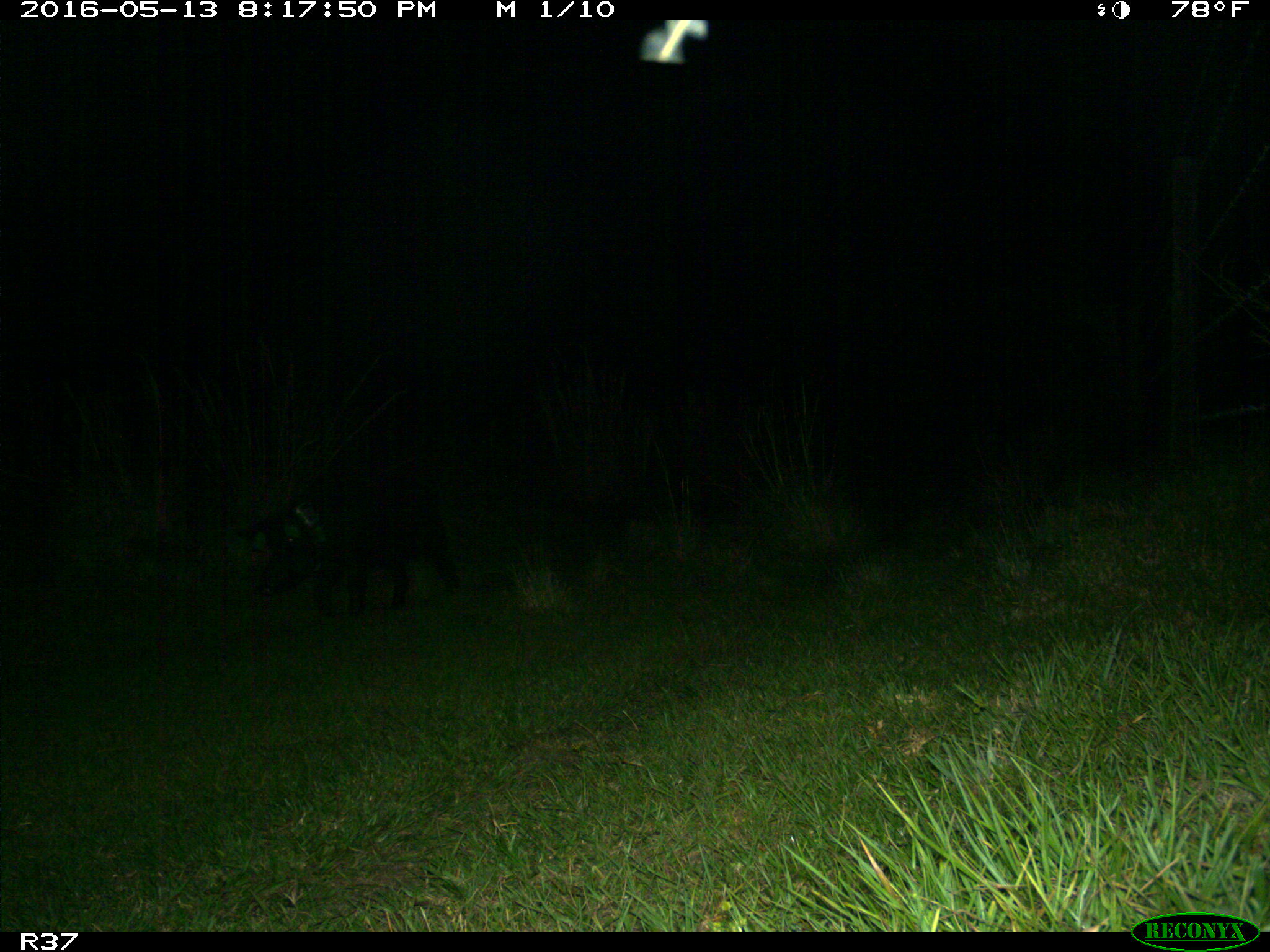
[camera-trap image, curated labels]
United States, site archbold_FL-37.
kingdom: Animalia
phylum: Chordata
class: Mammalia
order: Artiodactyla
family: Suidae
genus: Sus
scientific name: Sus scrofa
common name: wild boar